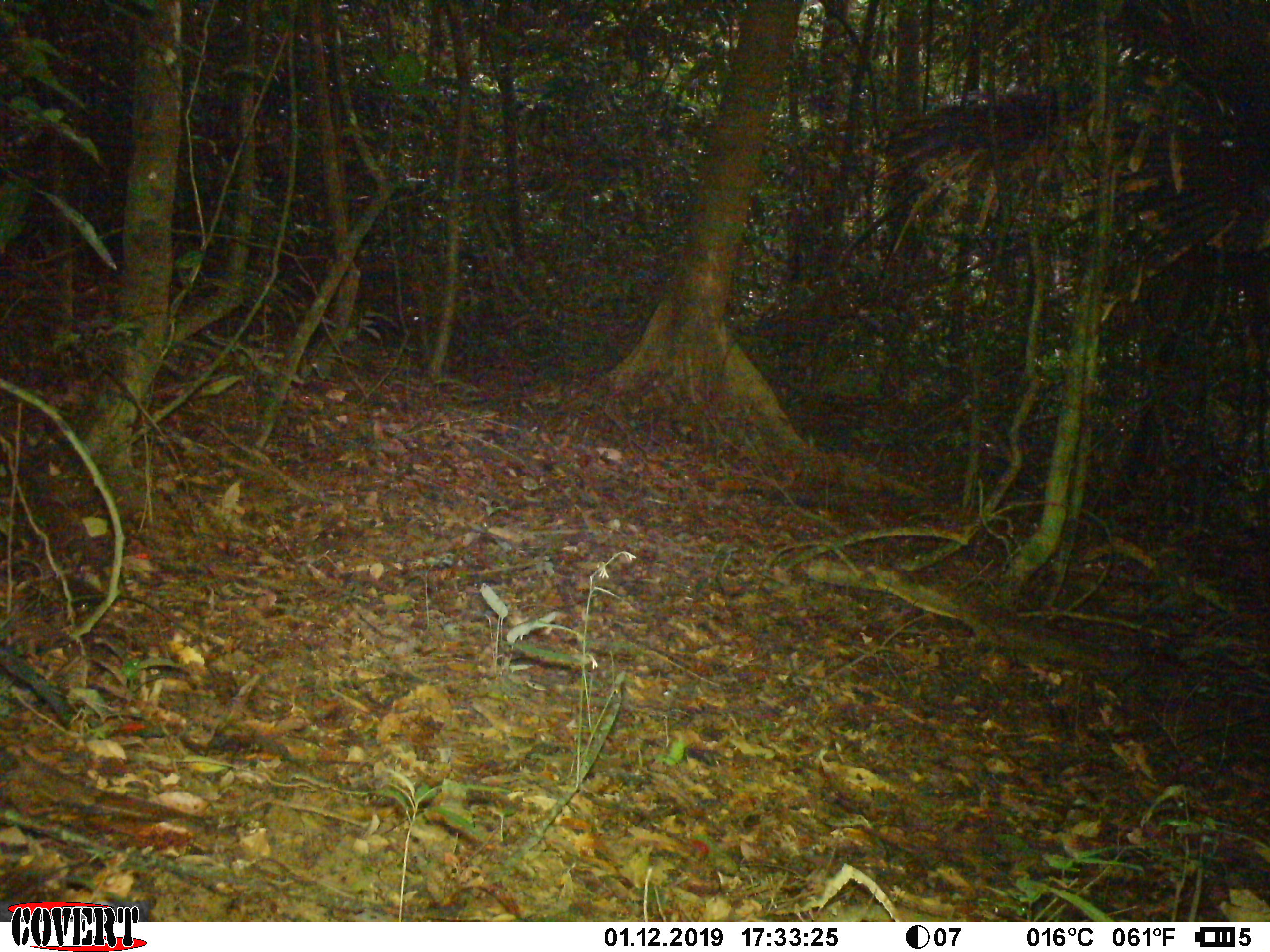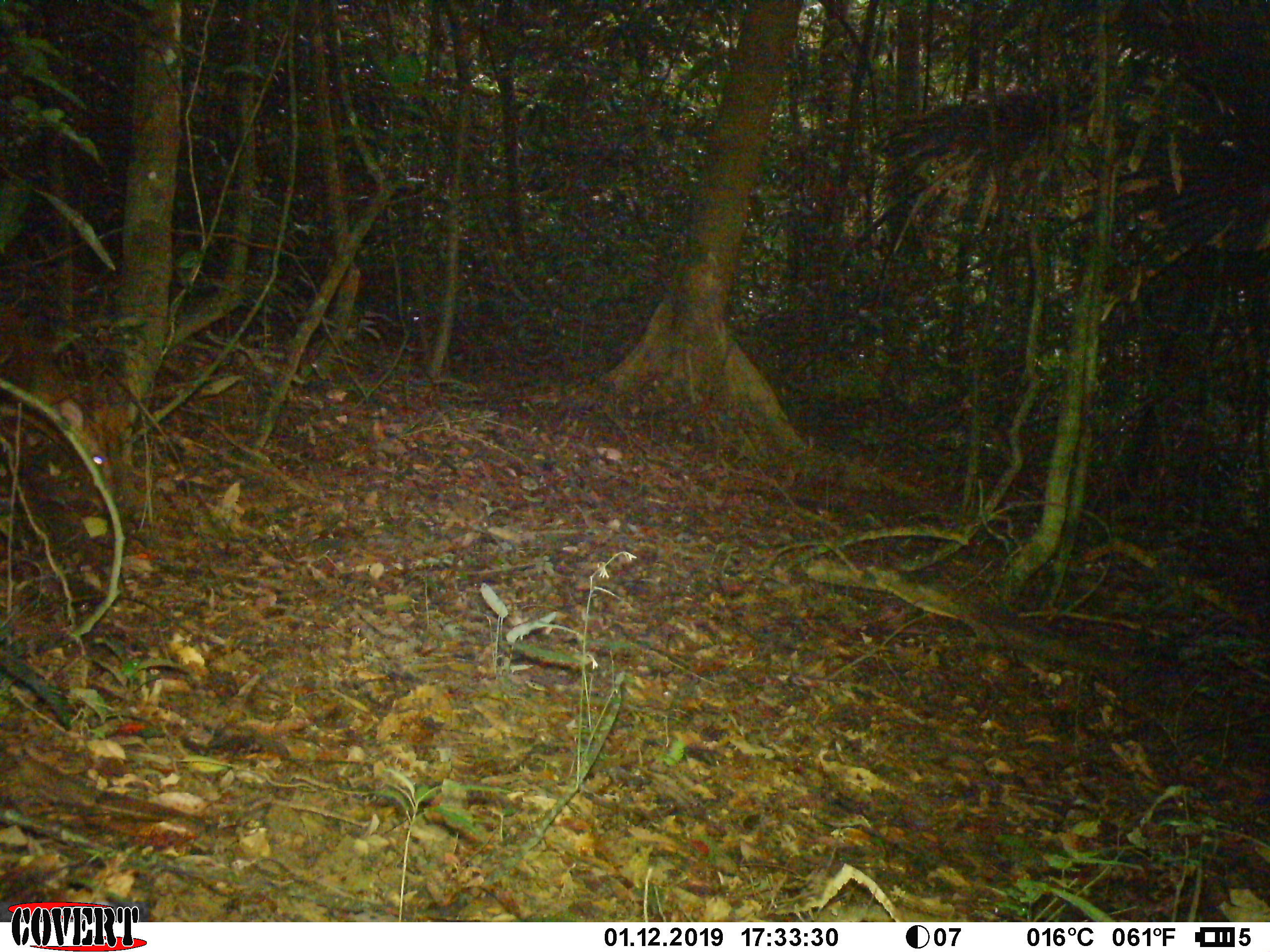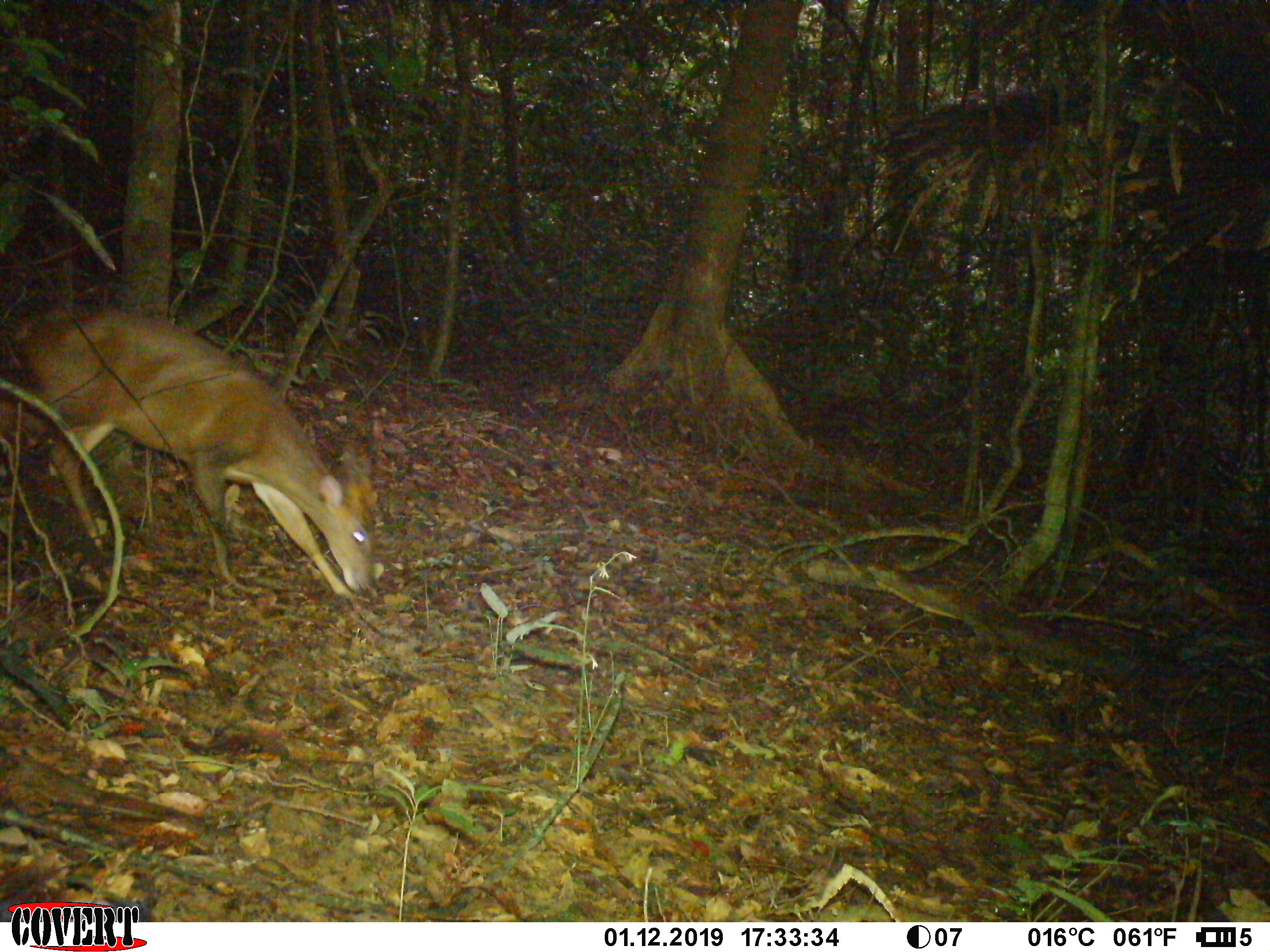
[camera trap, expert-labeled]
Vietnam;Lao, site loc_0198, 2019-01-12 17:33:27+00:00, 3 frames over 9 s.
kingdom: Animalia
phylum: Chordata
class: Mammalia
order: Artiodactyla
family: Cervidae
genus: Muntiacus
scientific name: Muntiacus vuquangensis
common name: large-antlered muntjac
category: large antlered muntjac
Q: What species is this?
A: Large antlered muntjac (large-antlered muntjac) (Muntiacus vuquangensis).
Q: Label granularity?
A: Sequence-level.